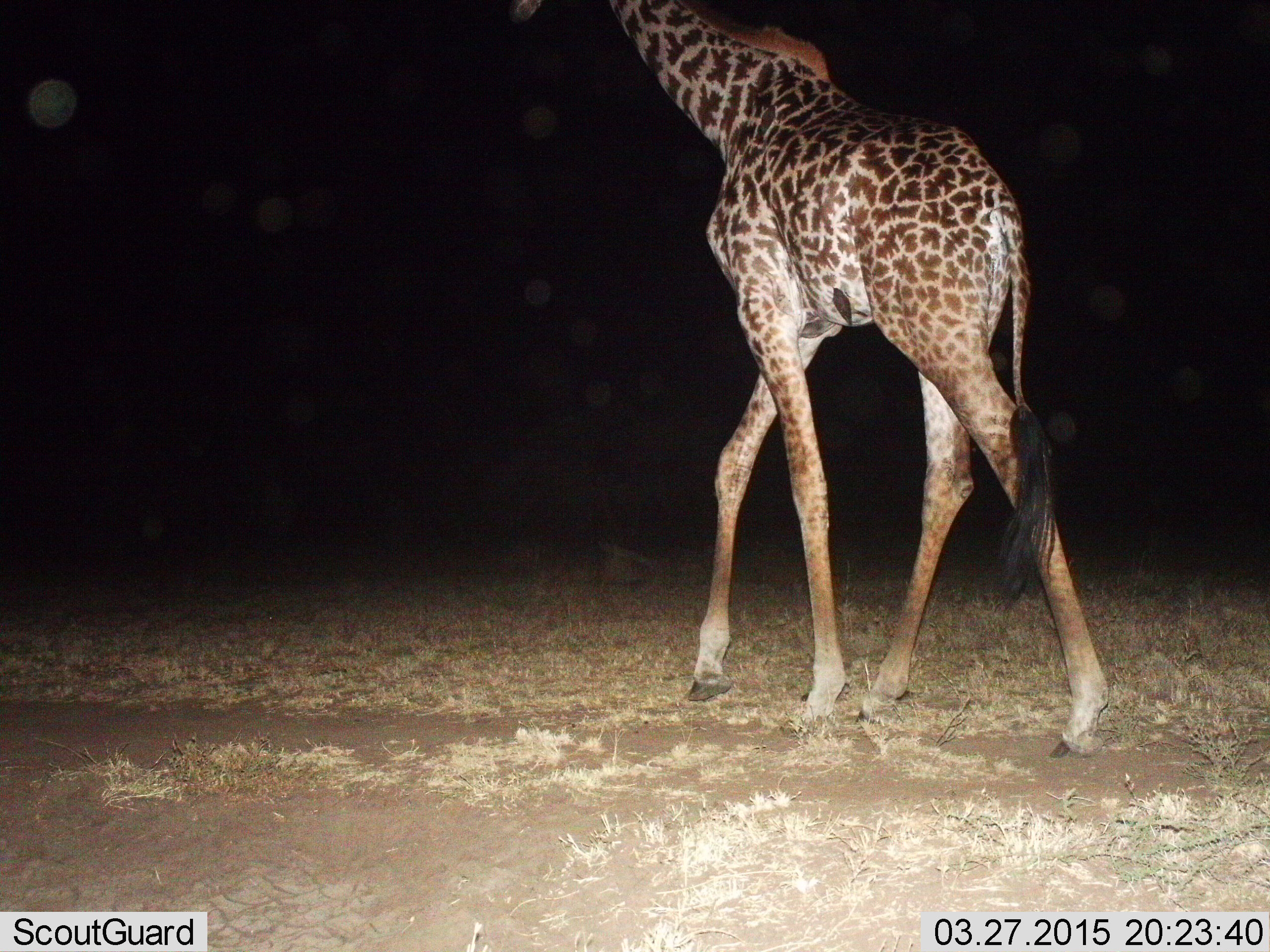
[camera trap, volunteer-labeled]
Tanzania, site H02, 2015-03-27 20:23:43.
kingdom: Animalia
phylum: Chordata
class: Mammalia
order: Artiodactyla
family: Giraffidae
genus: Giraffa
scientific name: Giraffa camelopardalis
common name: giraffe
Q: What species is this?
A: Giraffe (Giraffa camelopardalis).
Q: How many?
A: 1.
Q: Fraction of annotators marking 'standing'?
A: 0%.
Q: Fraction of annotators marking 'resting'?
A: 0%.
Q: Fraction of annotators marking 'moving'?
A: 100%.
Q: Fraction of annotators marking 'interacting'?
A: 0%.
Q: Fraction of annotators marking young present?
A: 0%.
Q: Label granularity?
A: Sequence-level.